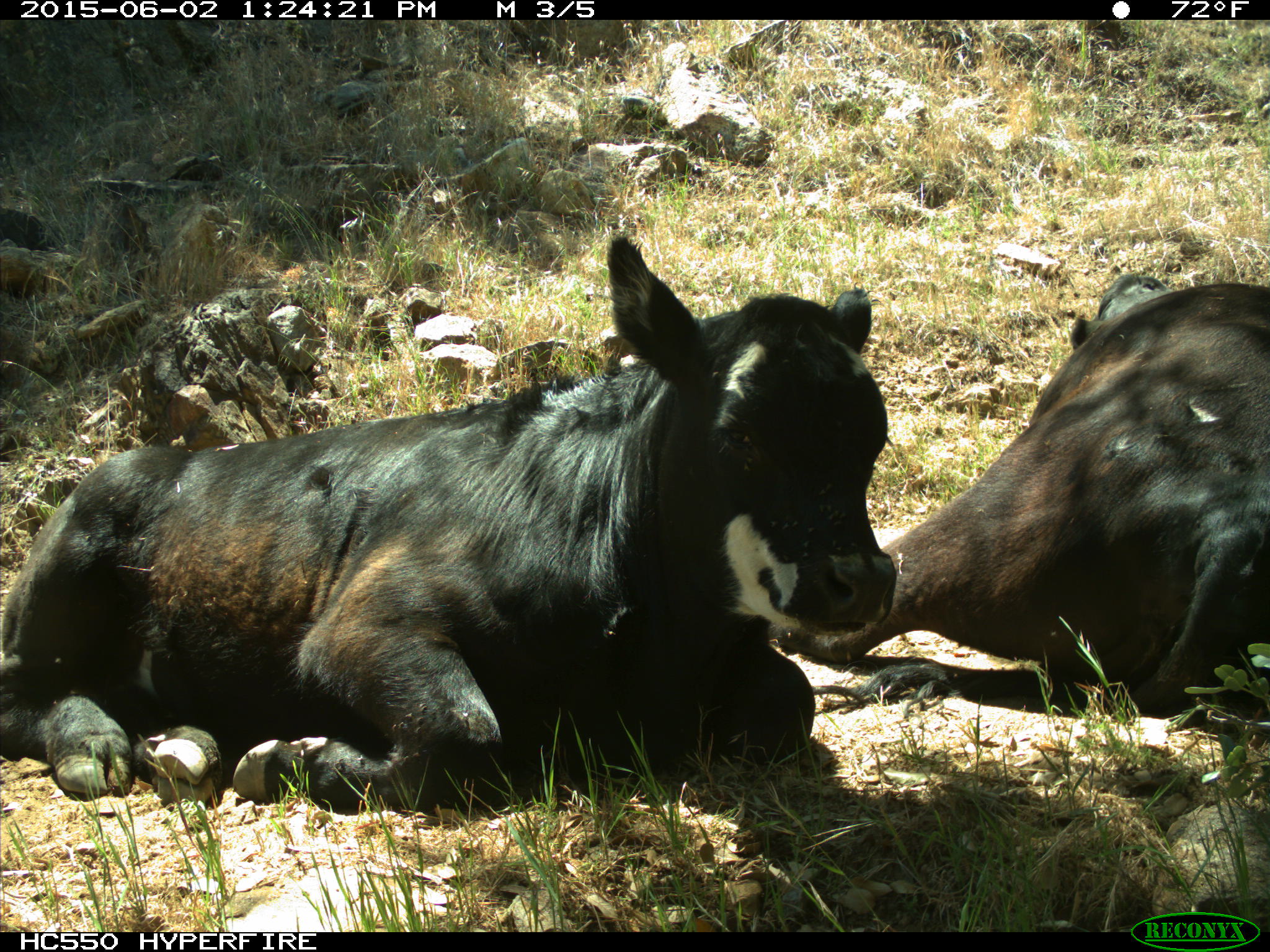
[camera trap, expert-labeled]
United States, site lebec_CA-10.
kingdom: Animalia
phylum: Chordata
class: Mammalia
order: Artiodactyla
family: Bovidae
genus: Bos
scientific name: Bos taurus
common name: domestic cow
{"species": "Bos taurus (domestic cow)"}